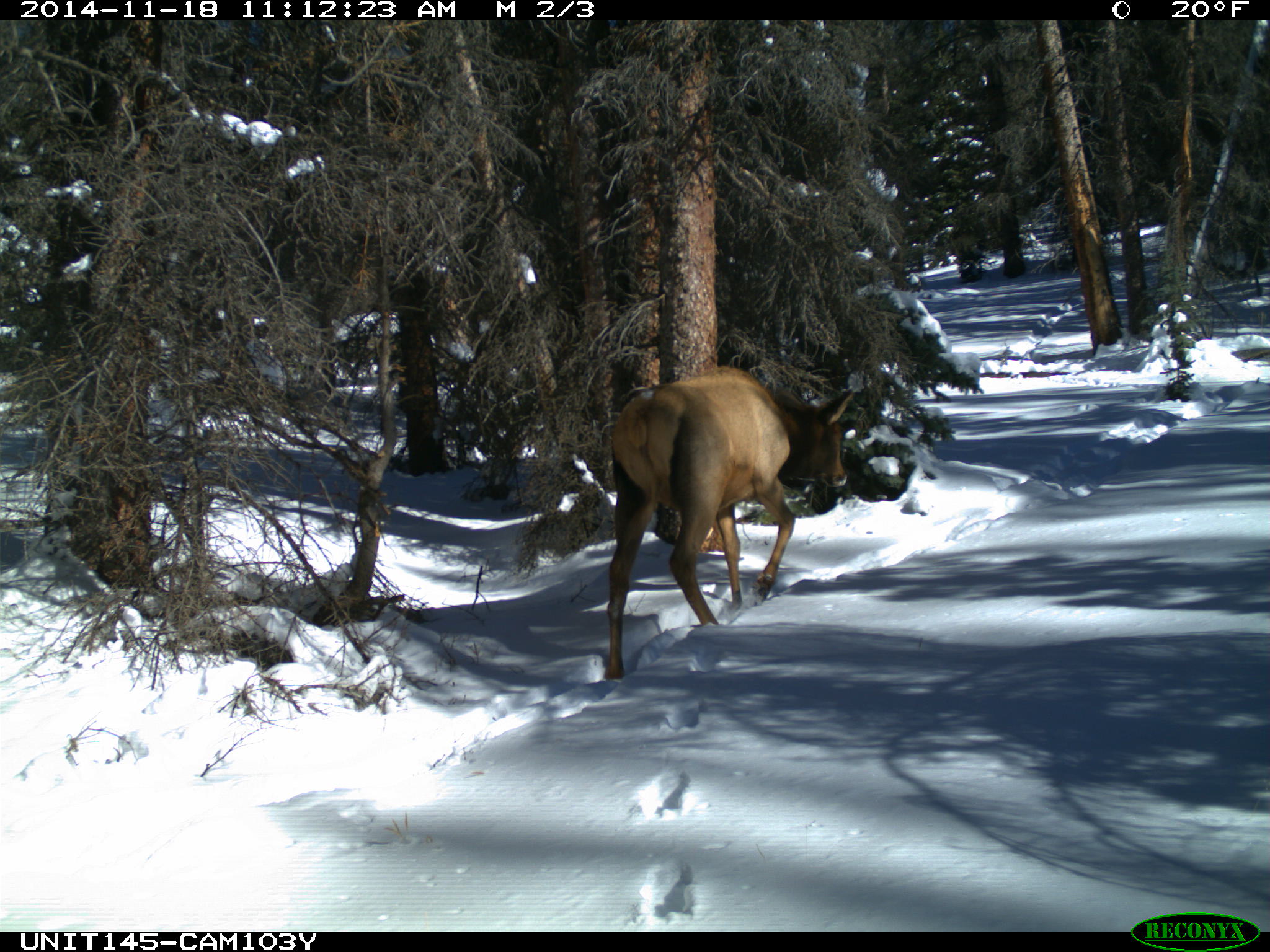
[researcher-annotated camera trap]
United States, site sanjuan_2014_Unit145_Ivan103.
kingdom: Animalia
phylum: Chordata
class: Mammalia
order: Artiodactyla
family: Cervidae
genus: Cervus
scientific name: Cervus elaphus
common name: red deer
Cervus elaphus (red deer).